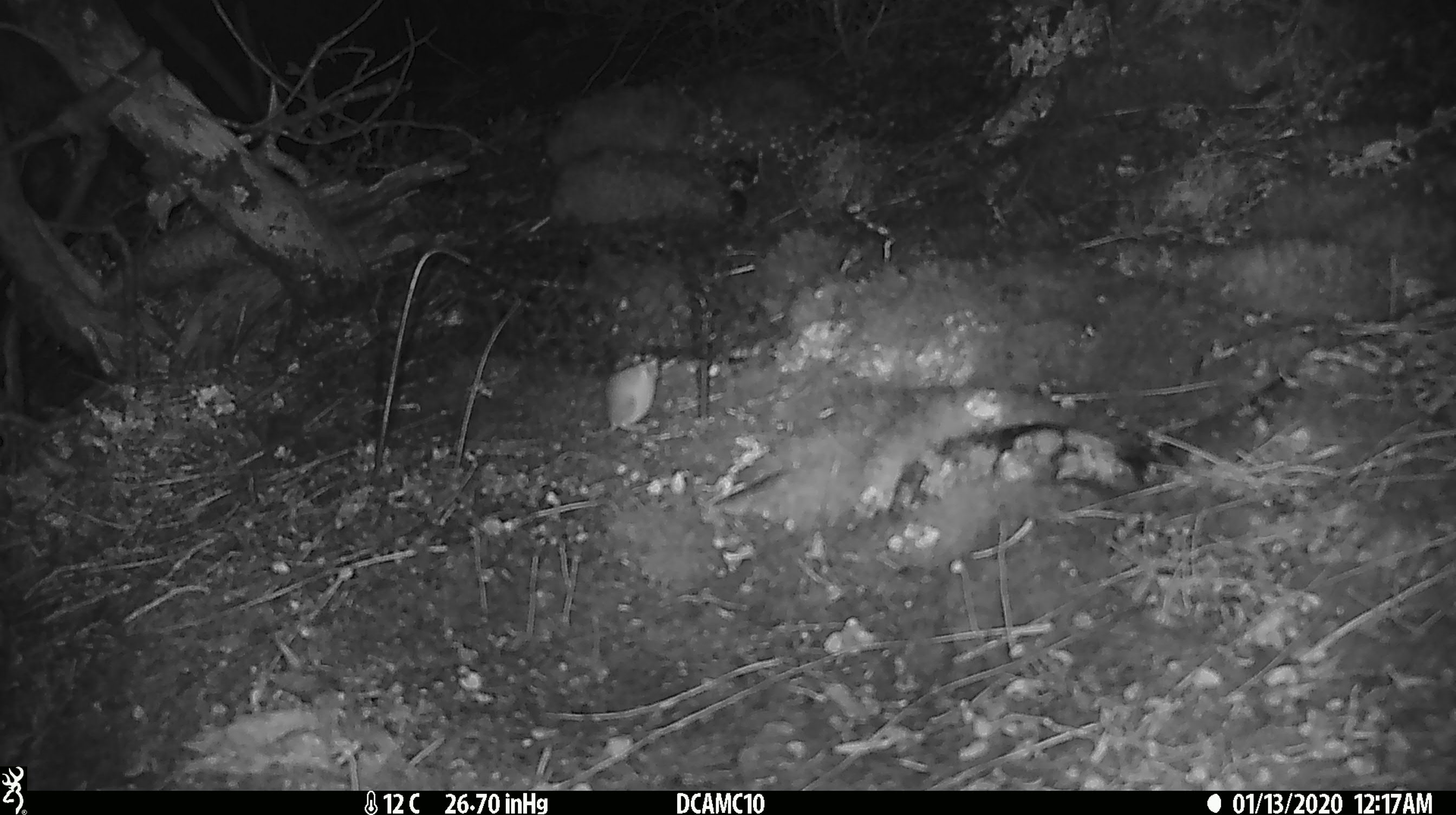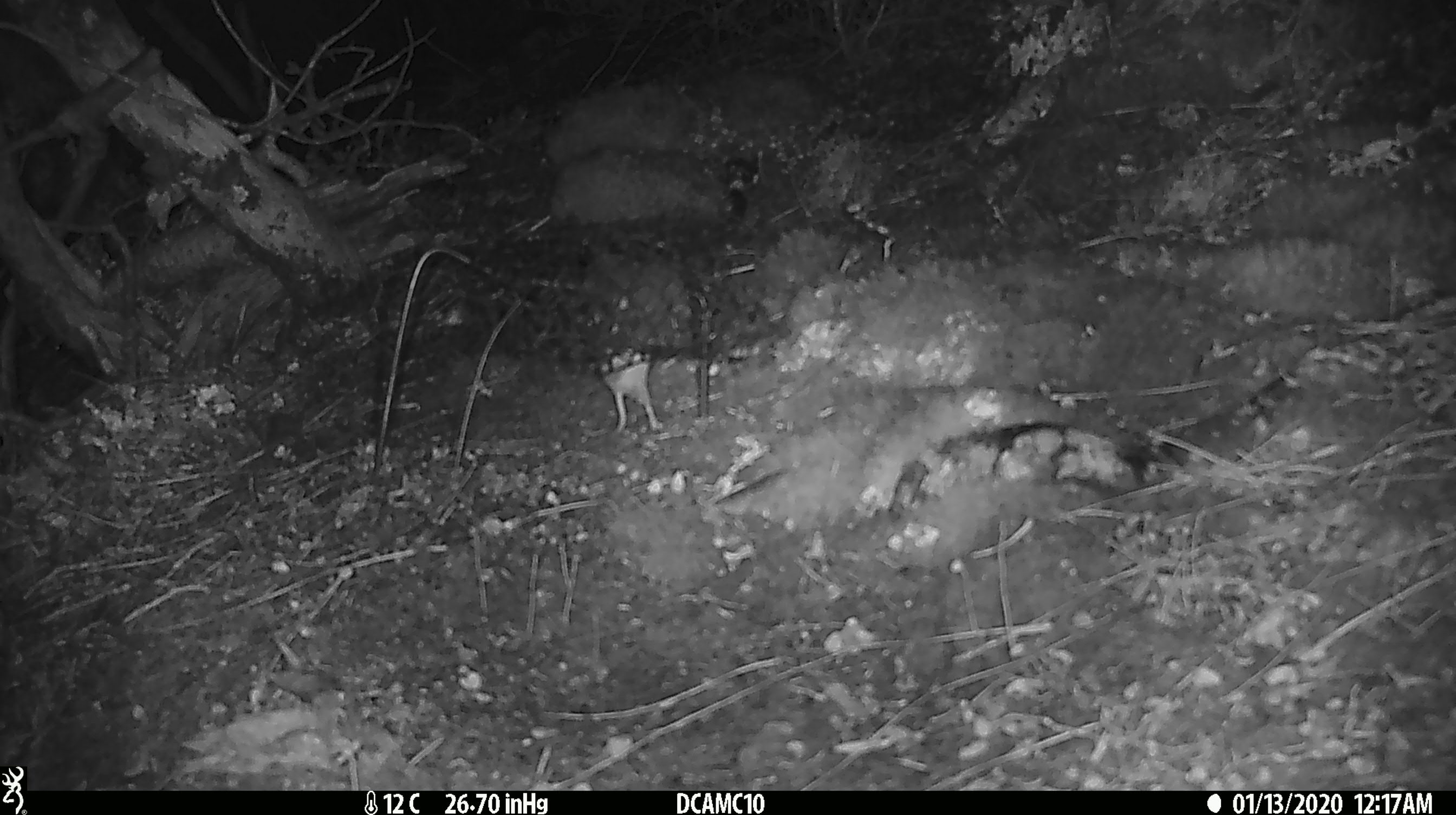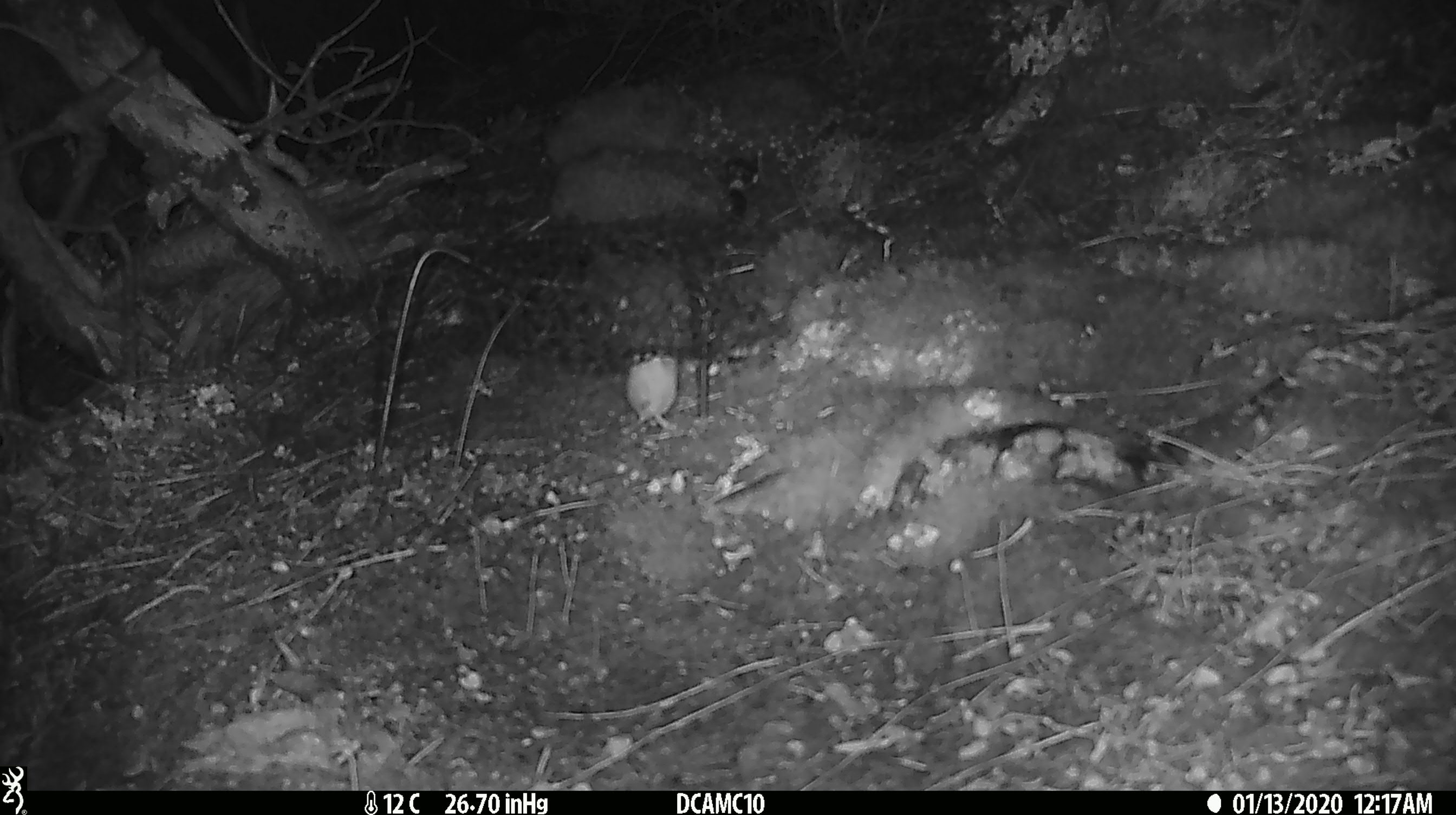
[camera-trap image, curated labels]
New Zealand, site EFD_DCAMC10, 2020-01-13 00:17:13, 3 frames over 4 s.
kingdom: Animalia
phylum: Chordata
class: Mammalia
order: Rodentia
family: Muridae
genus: Mus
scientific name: Mus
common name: mouse